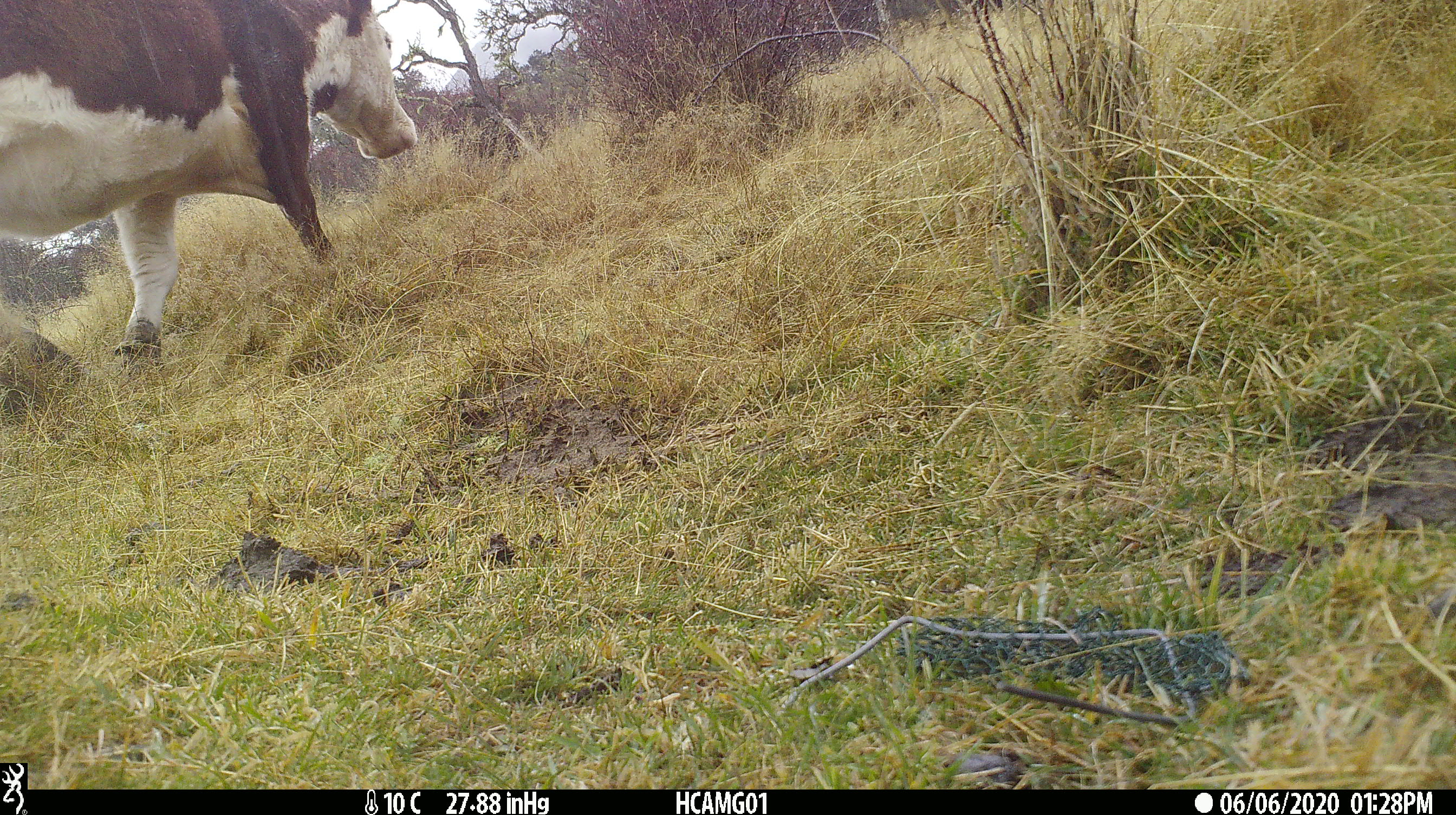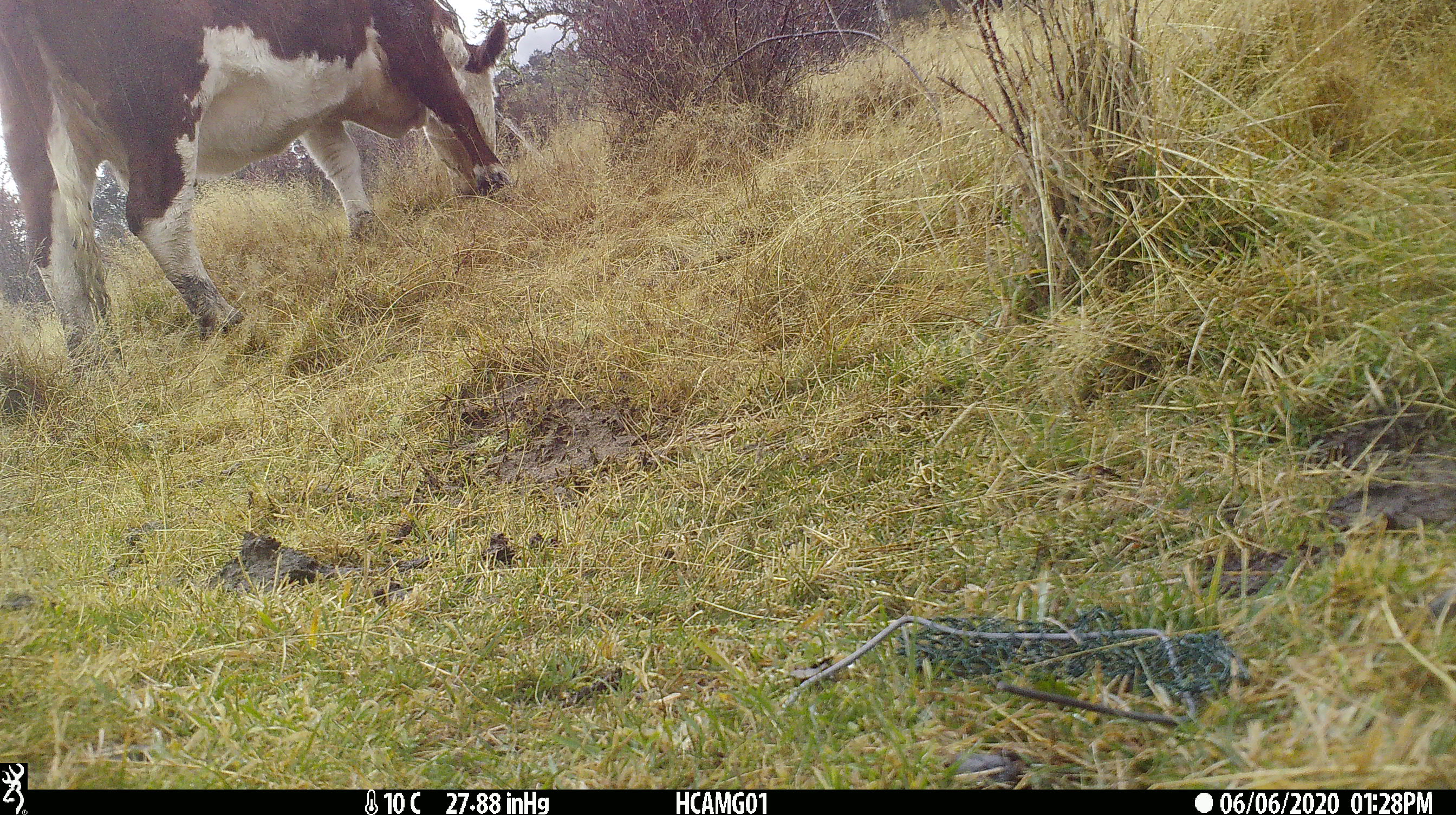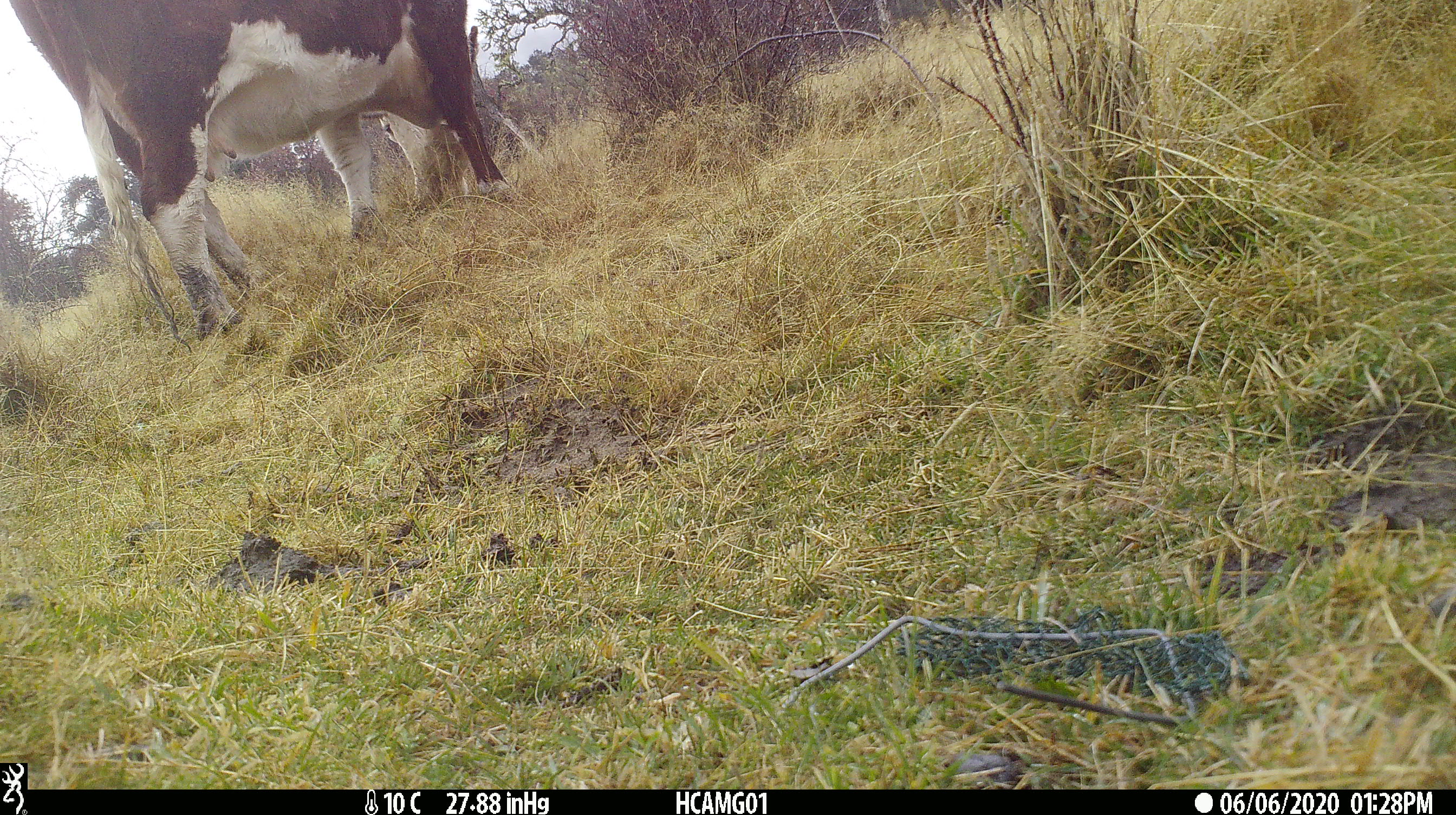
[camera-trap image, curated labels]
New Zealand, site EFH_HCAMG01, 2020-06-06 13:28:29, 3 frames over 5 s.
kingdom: Animalia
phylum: Chordata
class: Mammalia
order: Artiodactyla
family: Bovidae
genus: Bos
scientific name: Bos taurus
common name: domestic cow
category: cow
Cow (domestic cow) (Bos taurus).